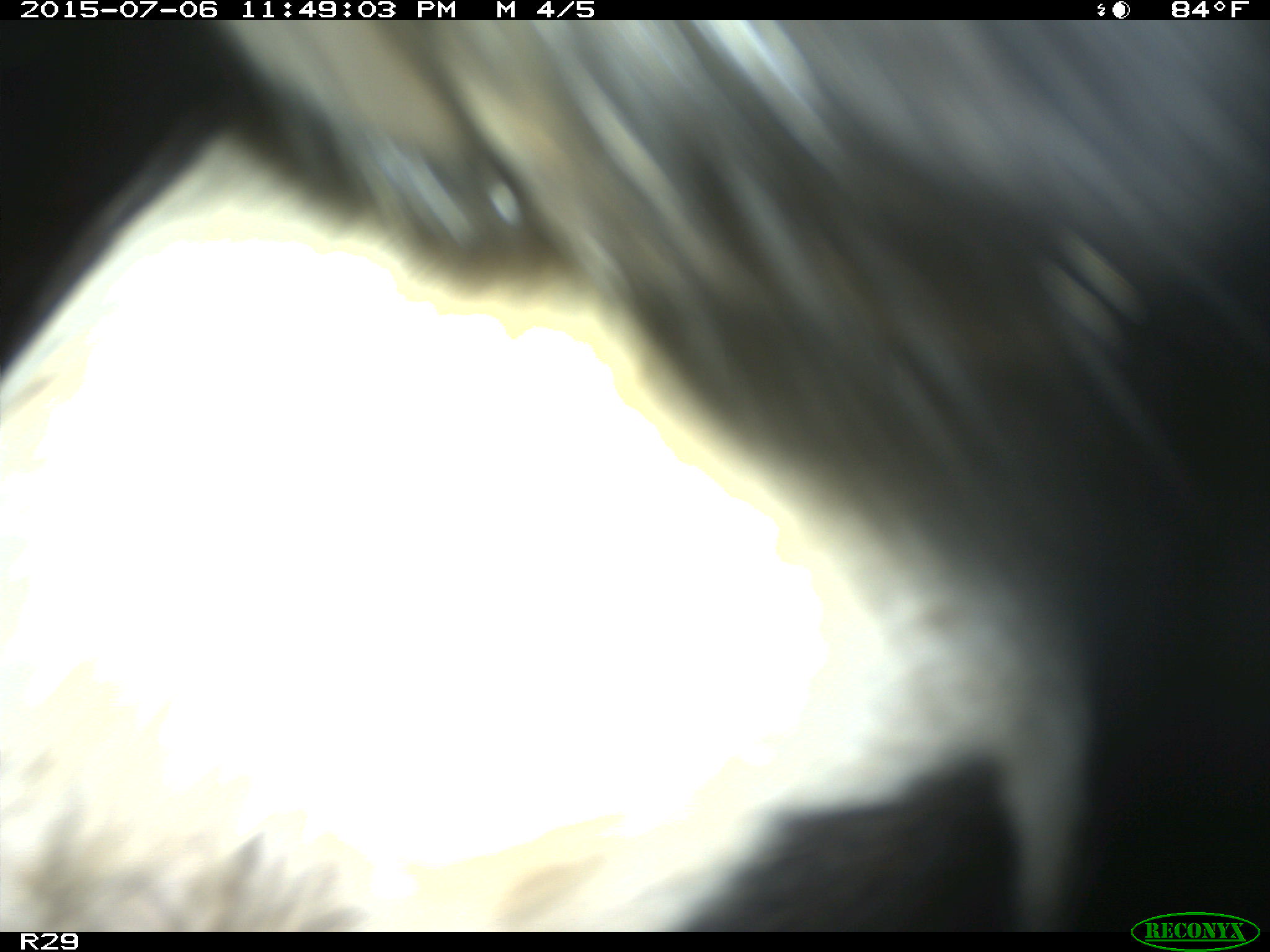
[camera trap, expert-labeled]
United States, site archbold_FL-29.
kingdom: Animalia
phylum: Chordata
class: Mammalia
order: Artiodactyla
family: Bovidae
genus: Bos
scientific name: Bos taurus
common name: domestic cow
Bos taurus (domestic cow).